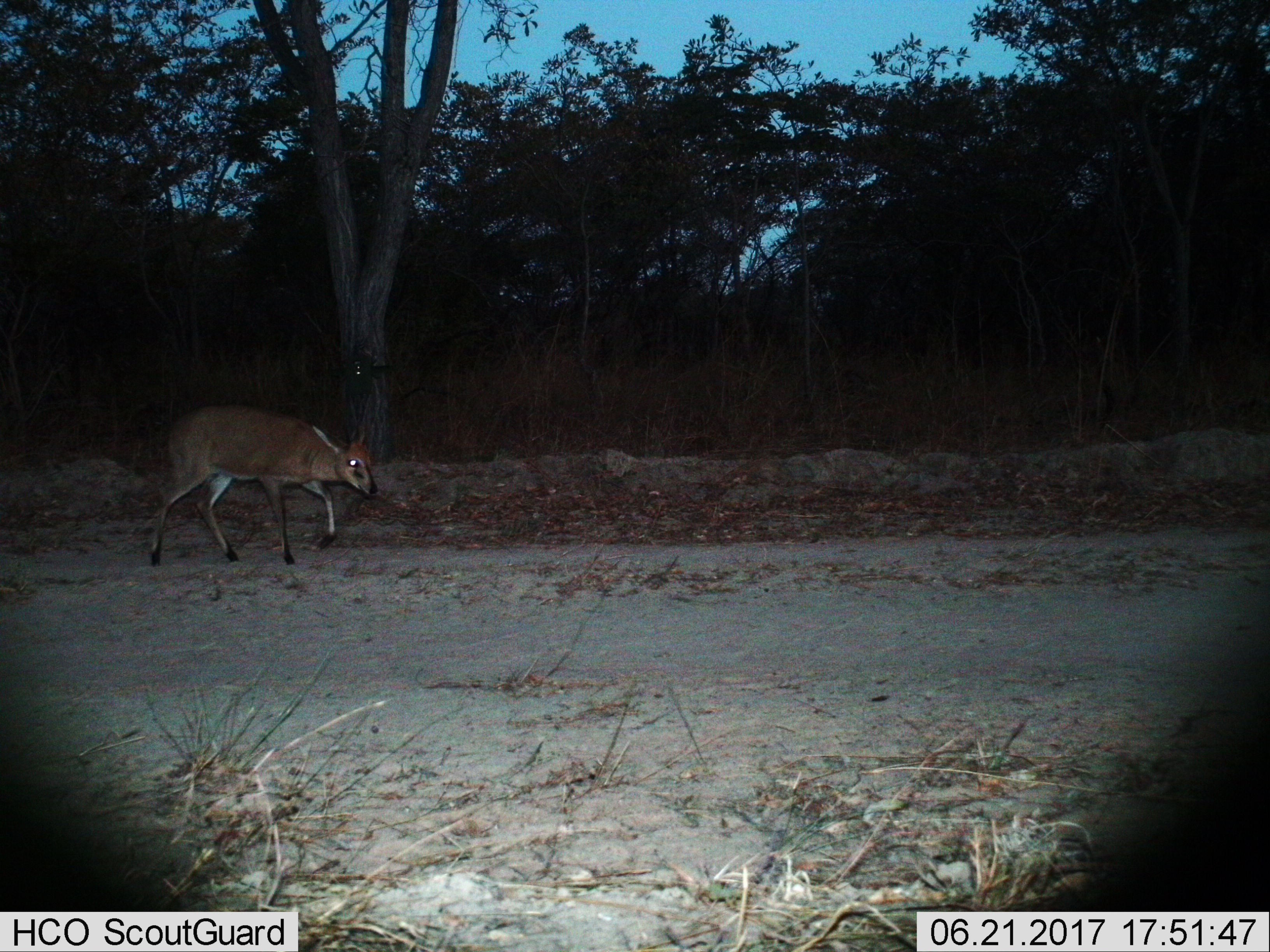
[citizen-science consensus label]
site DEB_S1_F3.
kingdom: Animalia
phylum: Chordata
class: Mammalia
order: Artiodactyla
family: Bovidae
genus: Sylvicapra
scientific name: Sylvicapra grimmia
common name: common duiker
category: duikercommongrey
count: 1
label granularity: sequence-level